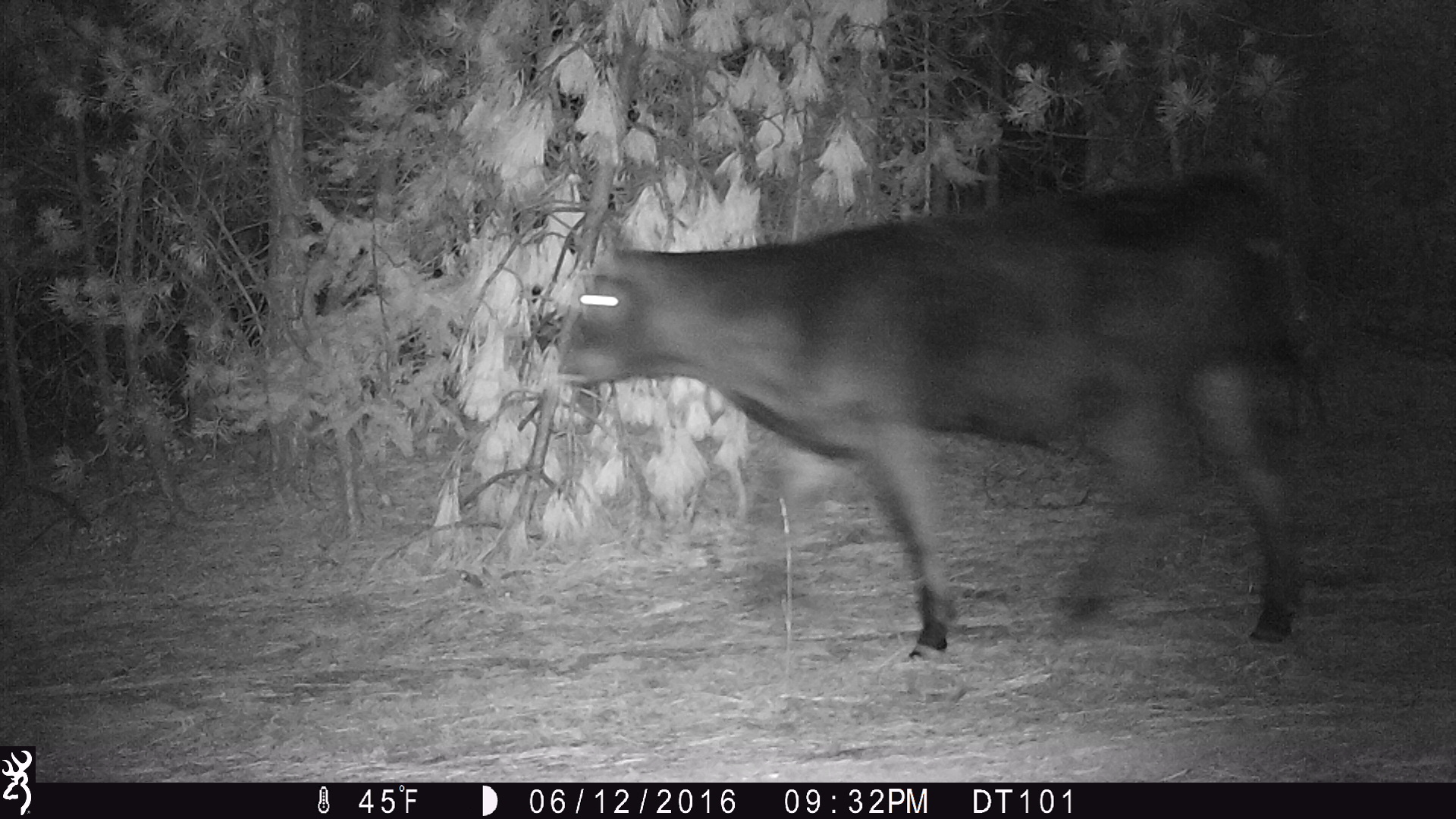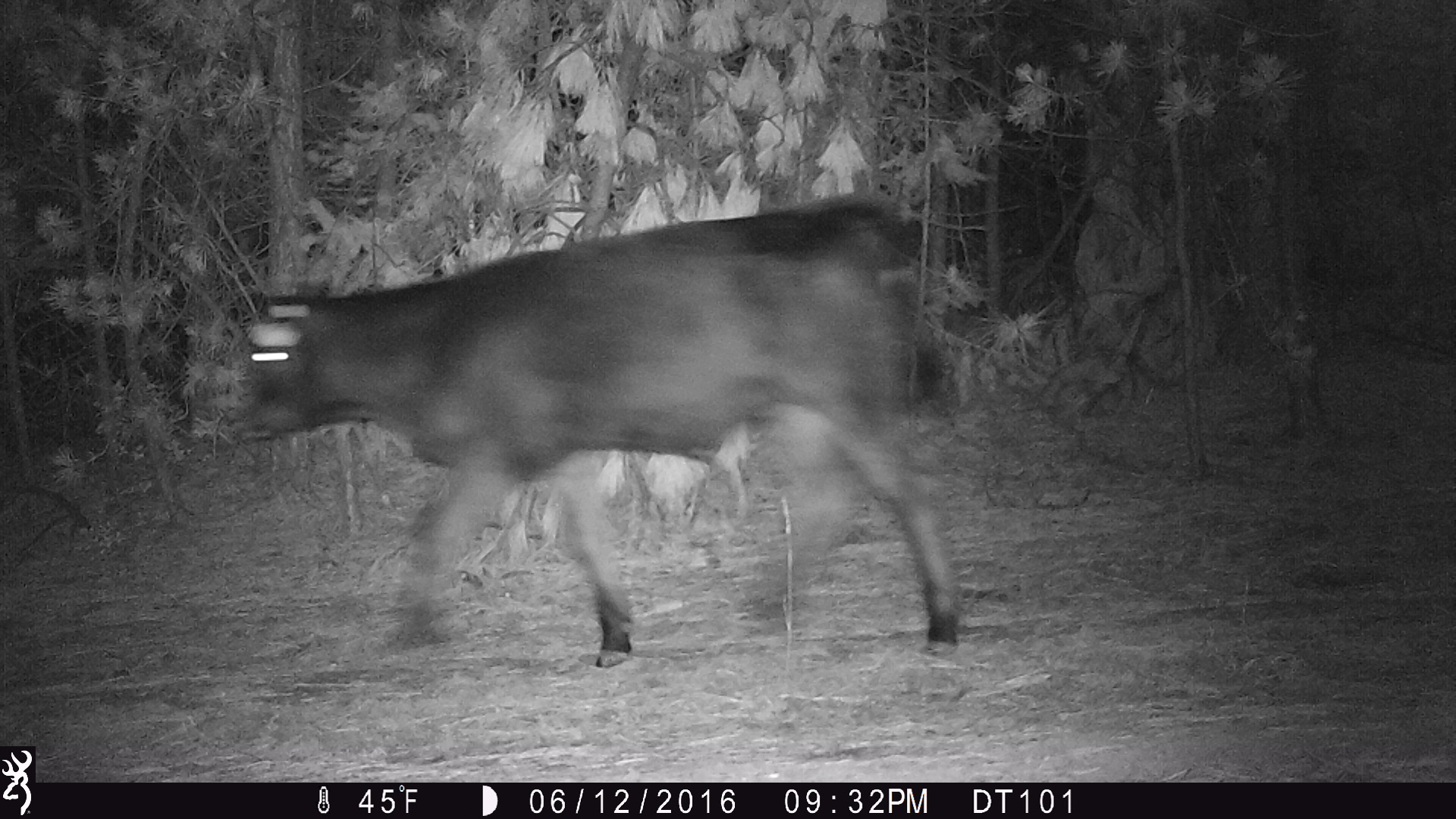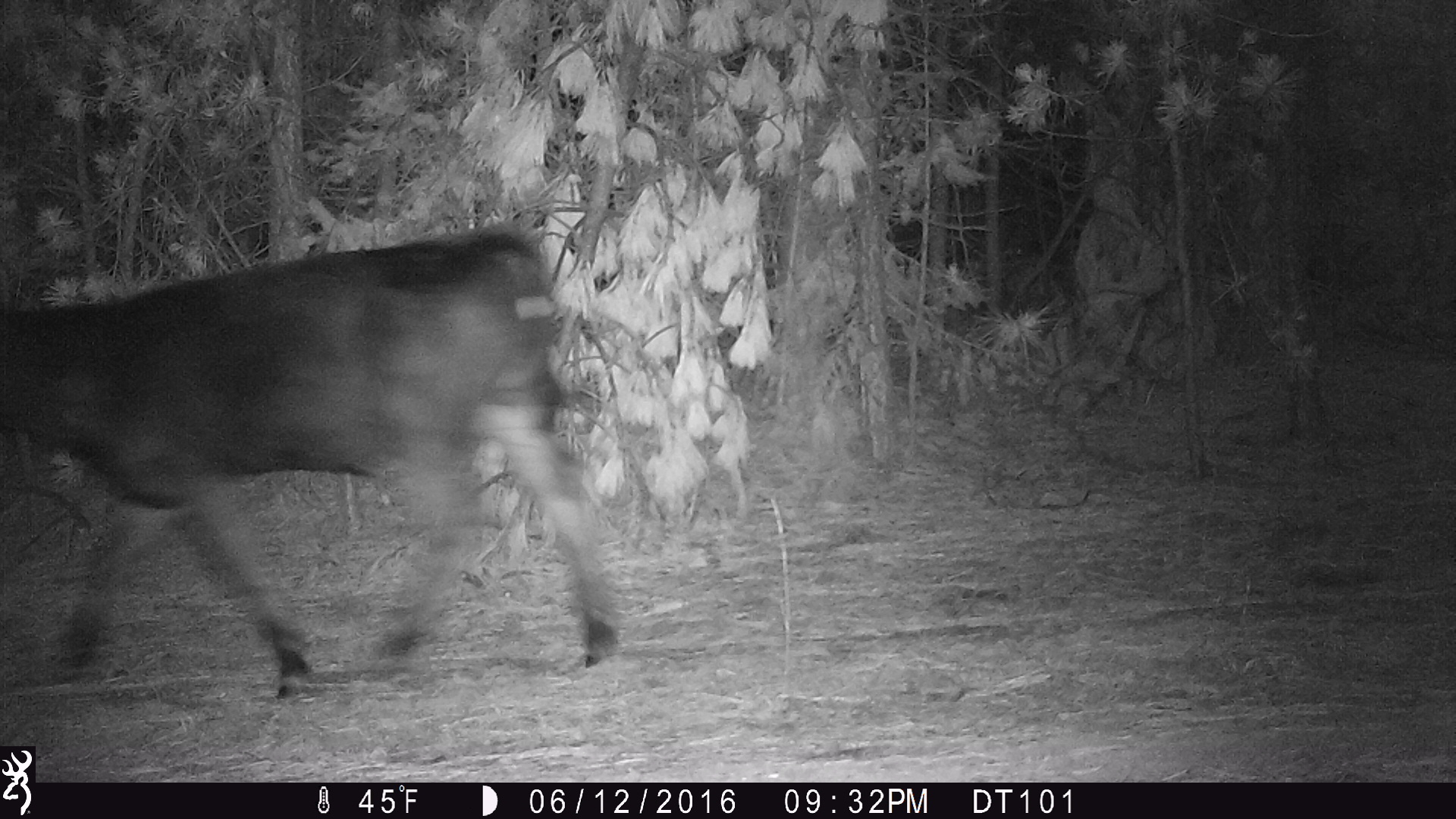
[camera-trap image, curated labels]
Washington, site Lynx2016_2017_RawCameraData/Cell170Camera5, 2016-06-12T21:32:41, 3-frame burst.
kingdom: Animalia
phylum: Chordata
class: Mammalia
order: Artiodactyla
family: Bovidae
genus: Bos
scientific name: Bos taurus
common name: domestic cattle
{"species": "domestic cattle (Bos taurus)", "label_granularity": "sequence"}